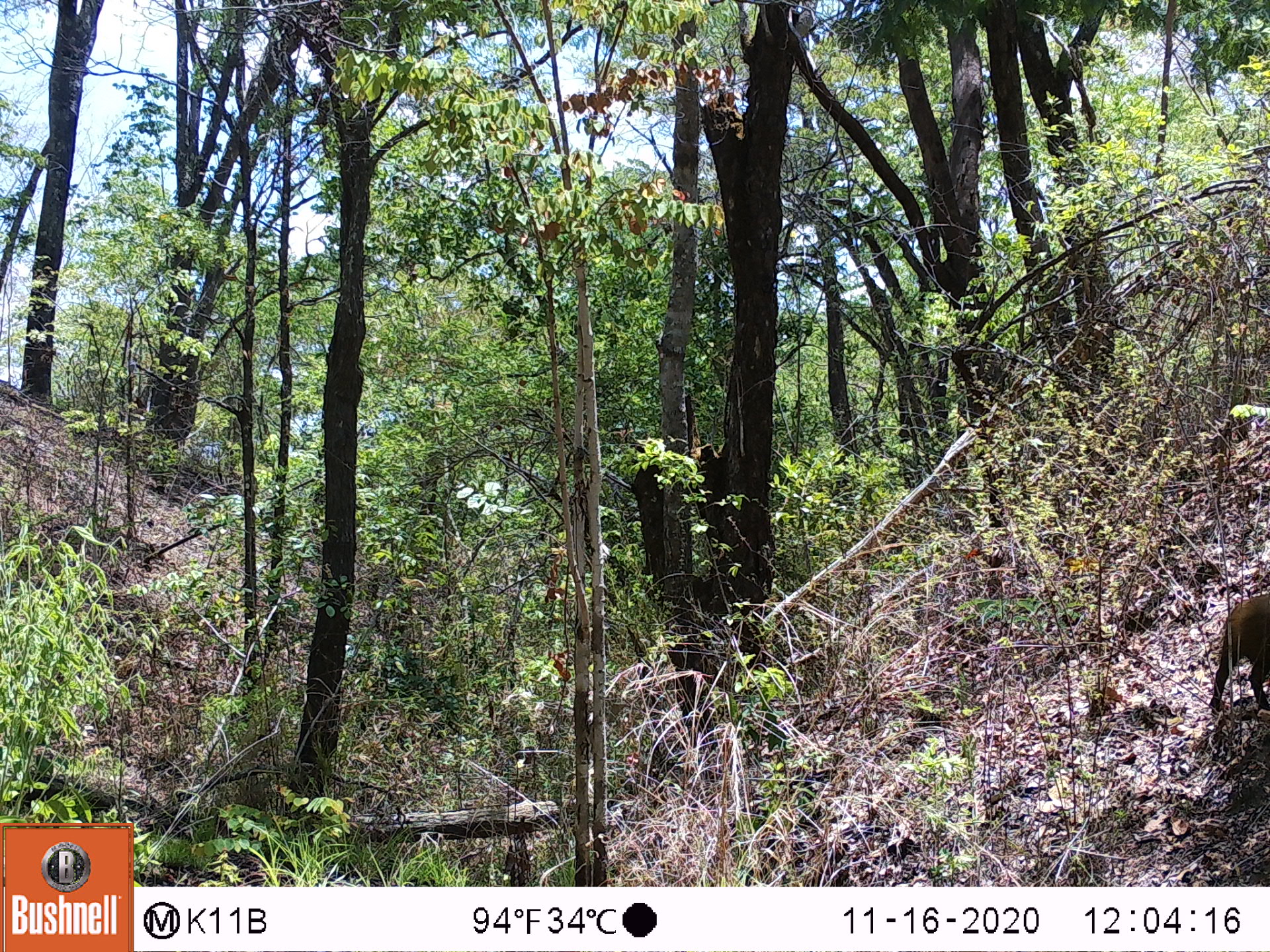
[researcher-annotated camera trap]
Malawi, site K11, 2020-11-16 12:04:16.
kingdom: Animalia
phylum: Chordata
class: Mammalia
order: Artiodactyla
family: Suidae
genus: Potamochoerus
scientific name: Potamochoerus larvatus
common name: bushpig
Bushpig (Potamochoerus larvatus), count 1.